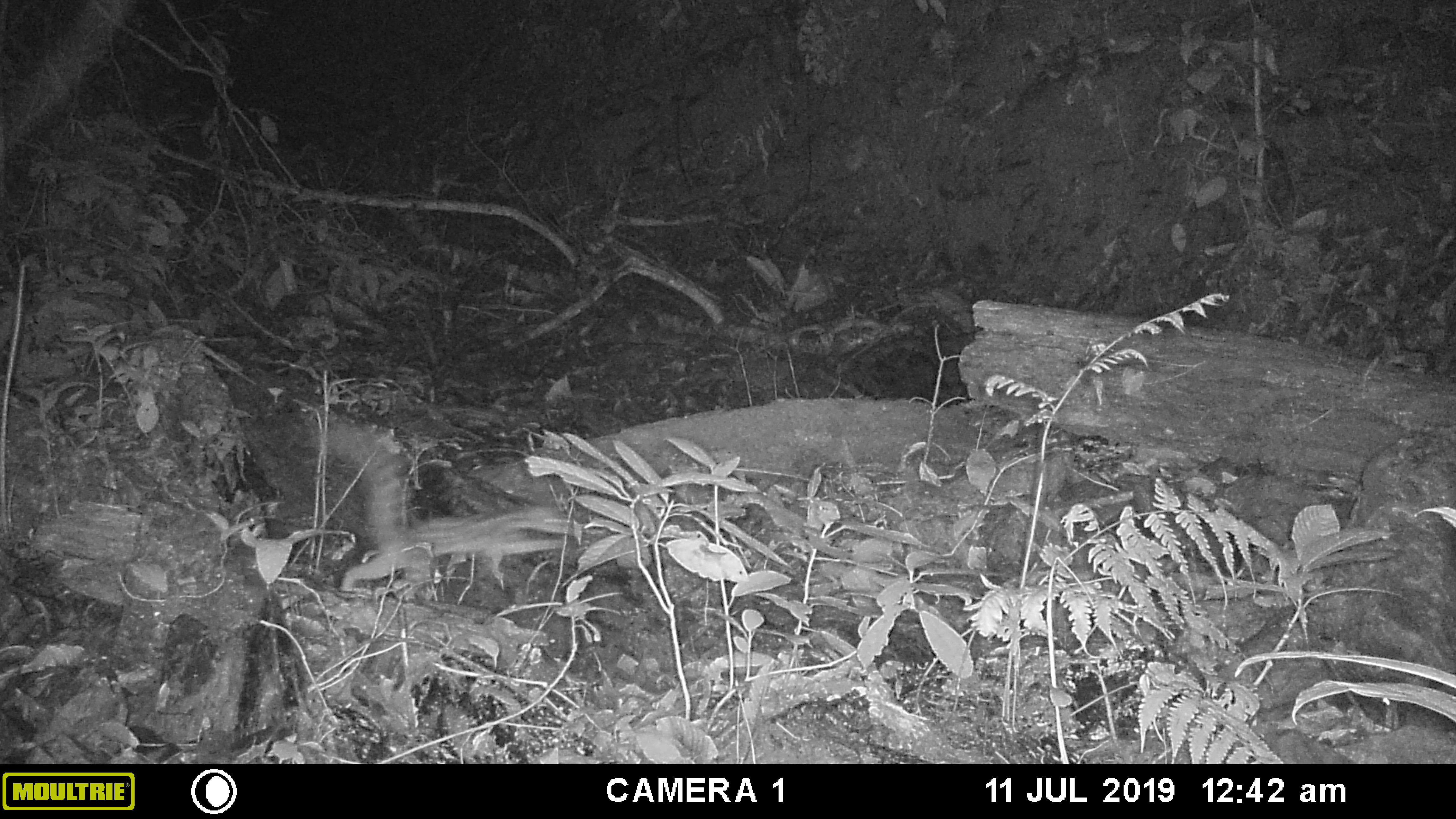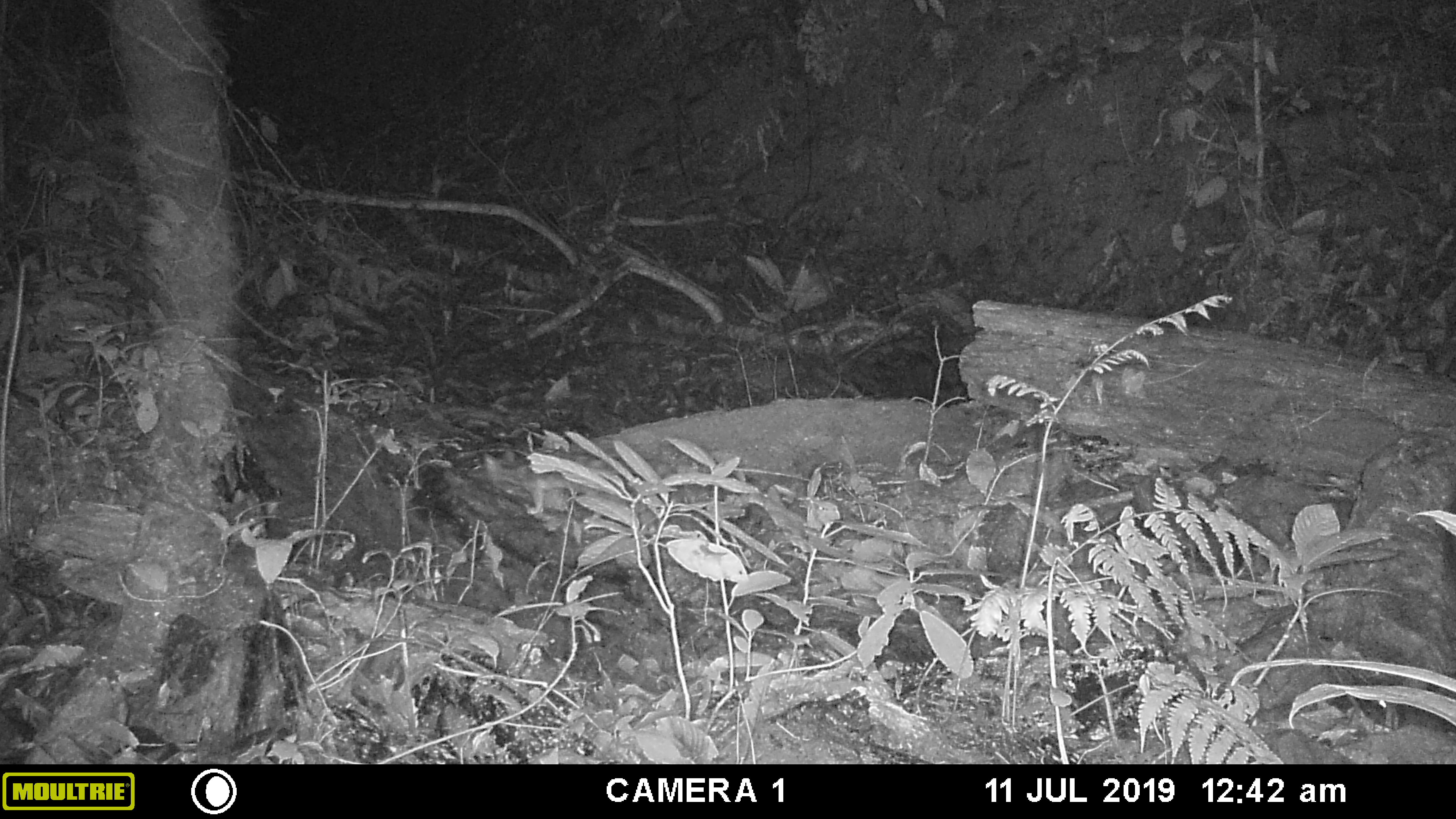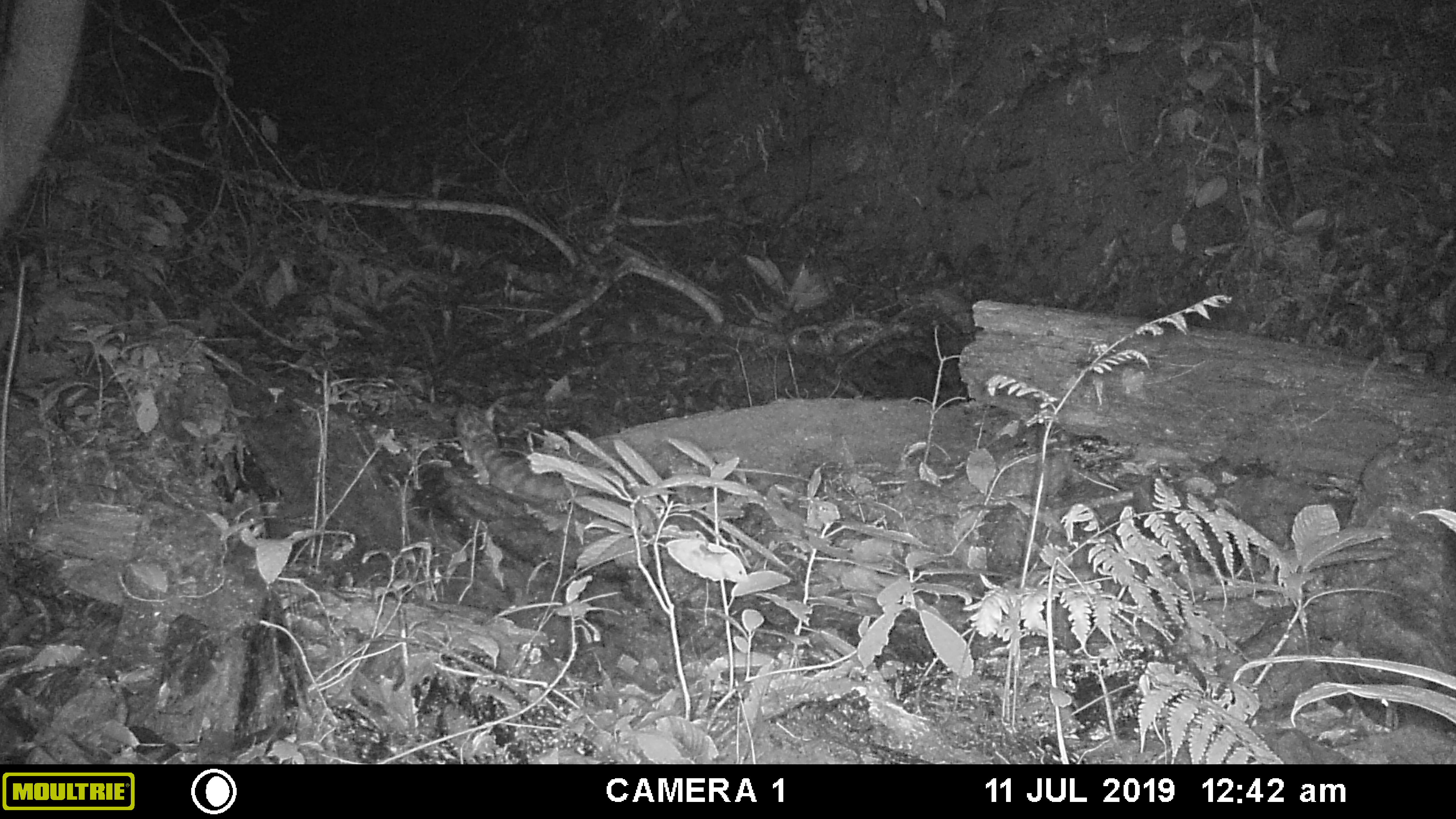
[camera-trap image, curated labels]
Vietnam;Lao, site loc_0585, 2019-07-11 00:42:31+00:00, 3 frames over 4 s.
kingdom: Animalia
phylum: Chordata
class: Mammalia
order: Carnivora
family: Prionodontidae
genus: Prionodon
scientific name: Prionodon pardicolor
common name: spotted linsang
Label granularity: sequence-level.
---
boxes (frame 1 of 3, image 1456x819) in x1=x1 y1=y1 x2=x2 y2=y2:
spotted linsang: x1=311 y1=421 x2=570 y2=592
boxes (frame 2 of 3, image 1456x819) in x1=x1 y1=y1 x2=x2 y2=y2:
spotted linsang: x1=480 y1=453 x2=635 y2=526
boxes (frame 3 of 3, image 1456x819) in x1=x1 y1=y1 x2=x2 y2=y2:
spotted linsang: x1=455 y1=403 x2=573 y2=501